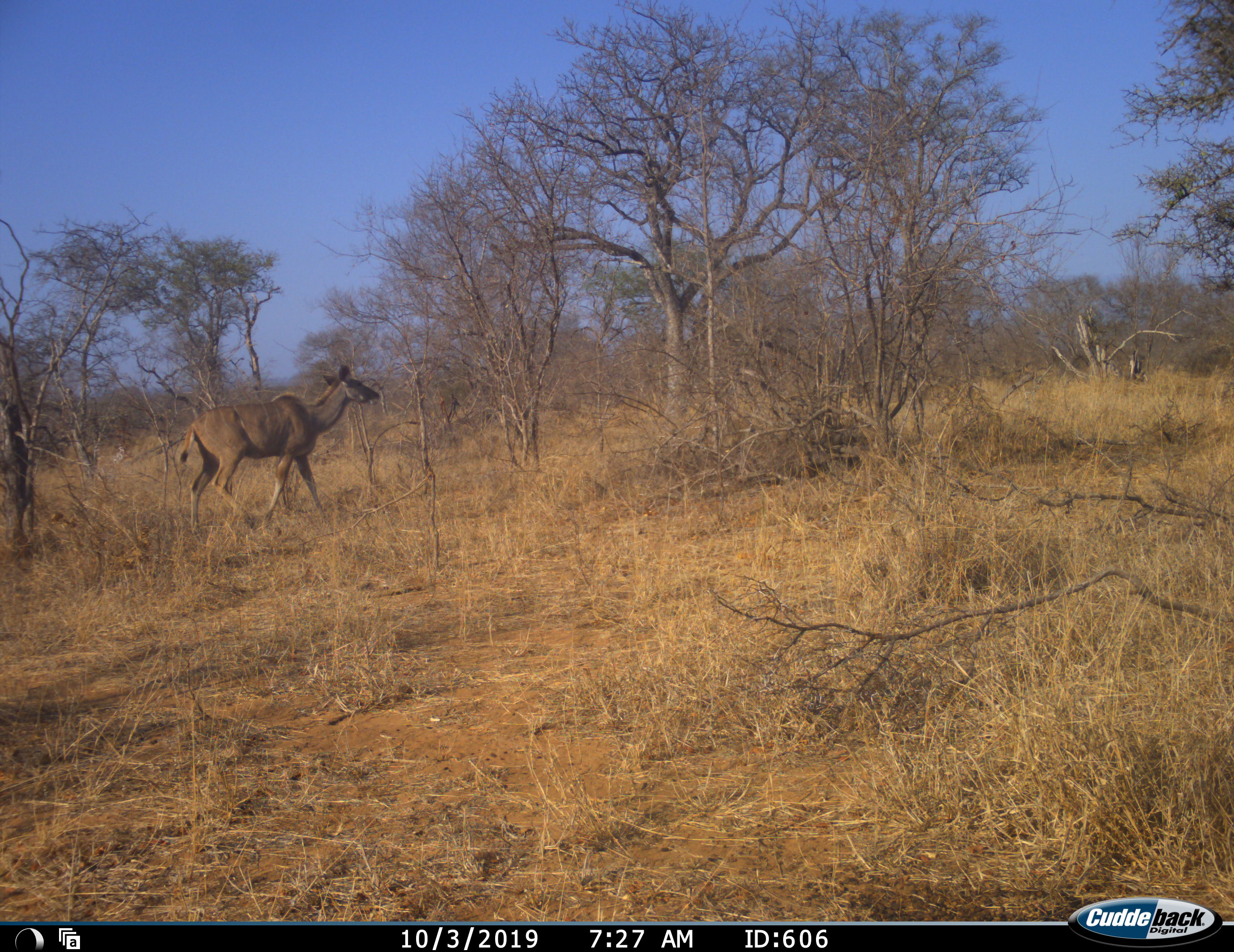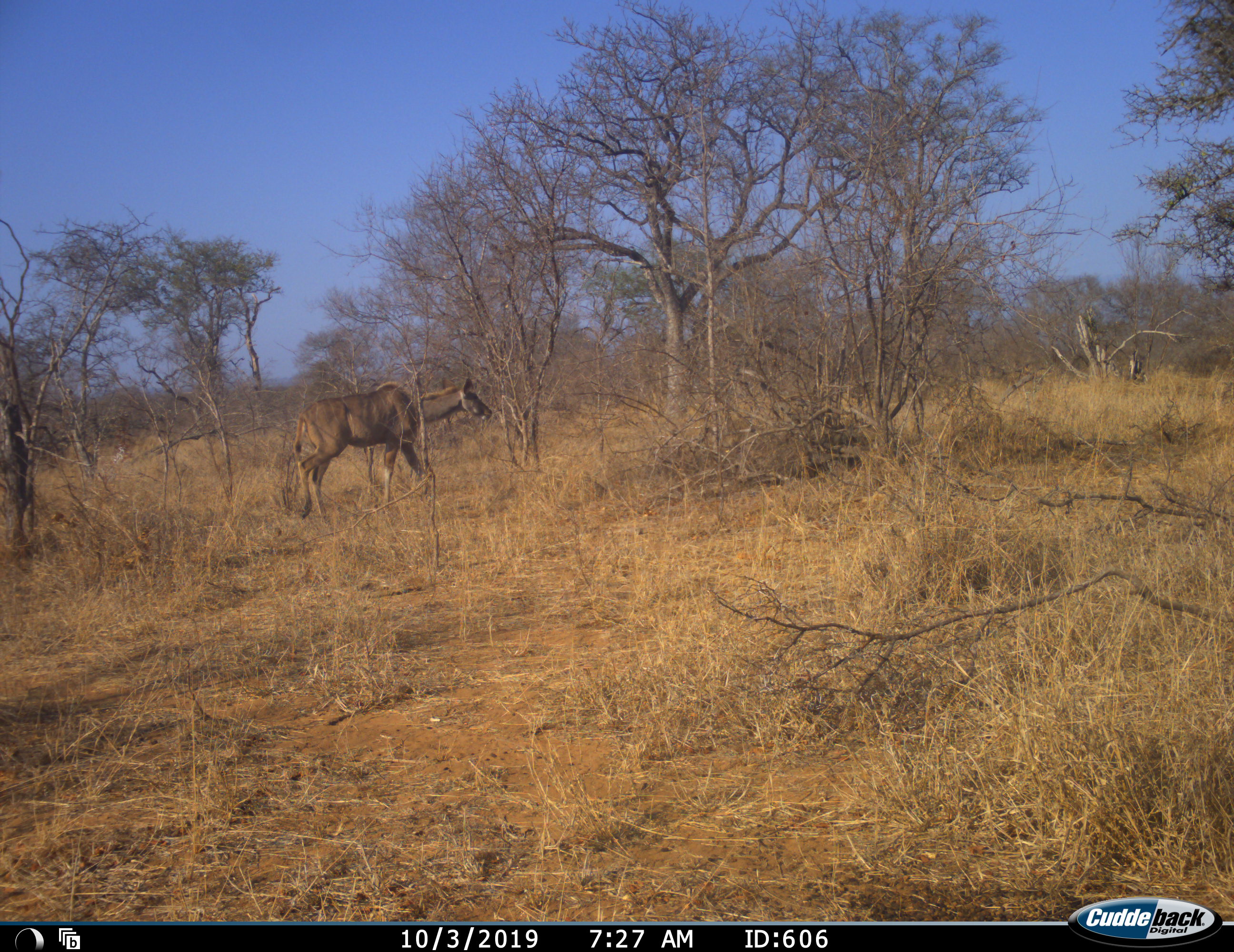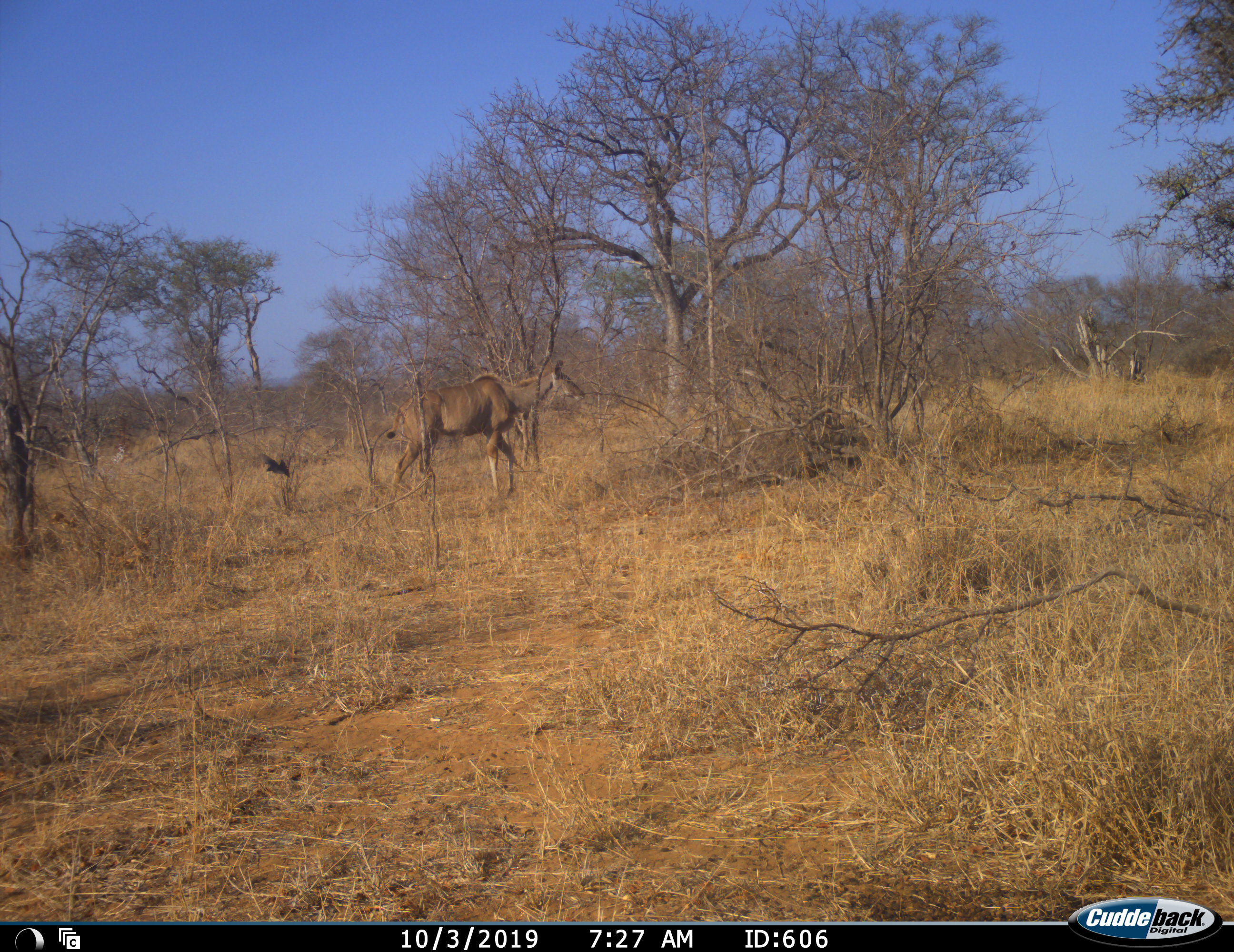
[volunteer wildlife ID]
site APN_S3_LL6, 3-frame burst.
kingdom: Animalia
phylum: Chordata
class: Mammalia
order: Artiodactyla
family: Bovidae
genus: Tragelaphus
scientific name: Tragelaphus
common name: kudu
Kudu (Tragelaphus), count 1. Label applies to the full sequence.